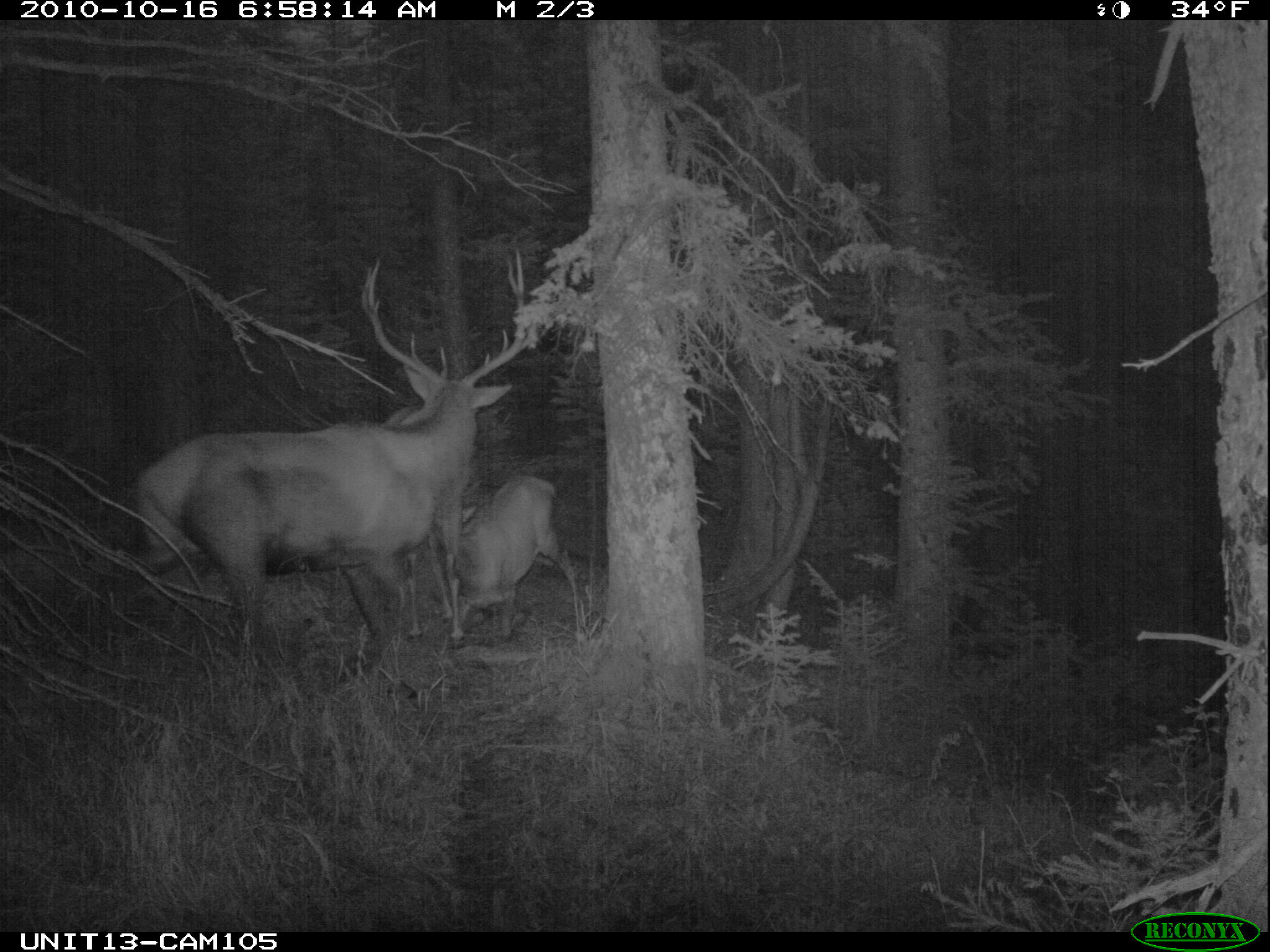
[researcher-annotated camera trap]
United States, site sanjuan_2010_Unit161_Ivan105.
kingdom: Animalia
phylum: Chordata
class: Mammalia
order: Artiodactyla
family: Cervidae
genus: Cervus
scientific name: Cervus elaphus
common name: red deer